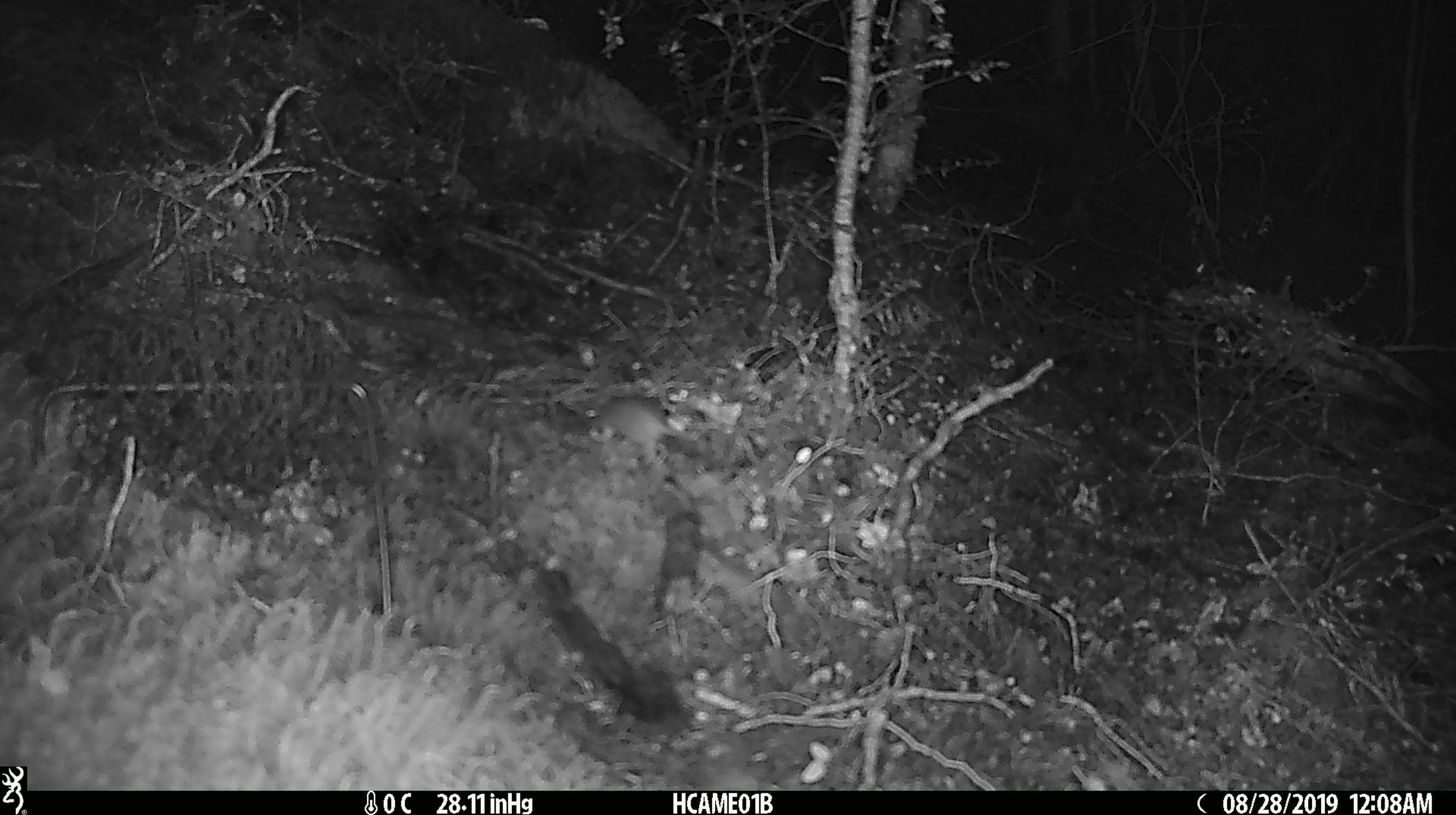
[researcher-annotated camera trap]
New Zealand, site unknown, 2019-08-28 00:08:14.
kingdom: Animalia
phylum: Chordata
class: Mammalia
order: Rodentia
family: Muridae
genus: Mus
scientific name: Mus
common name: mouse